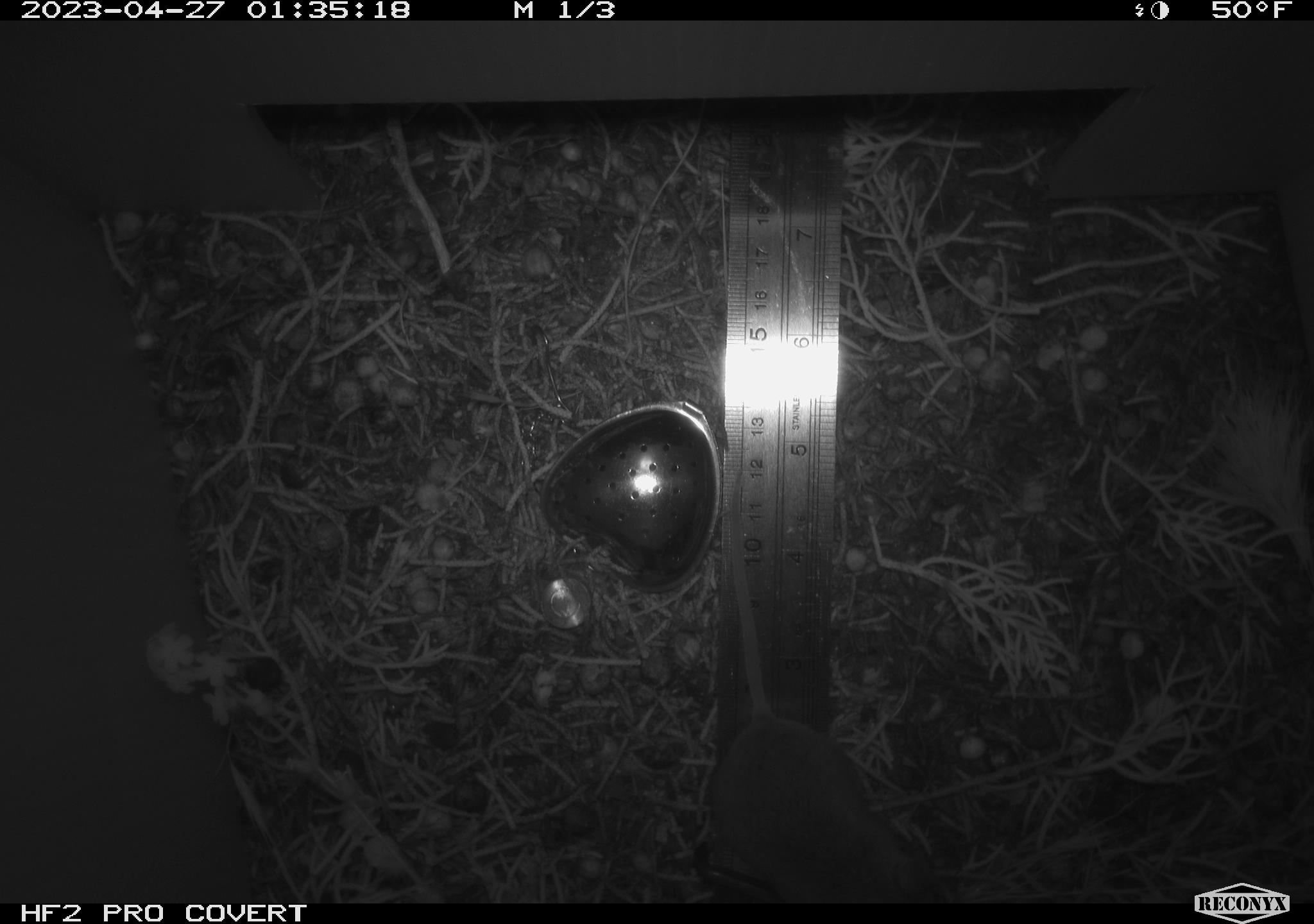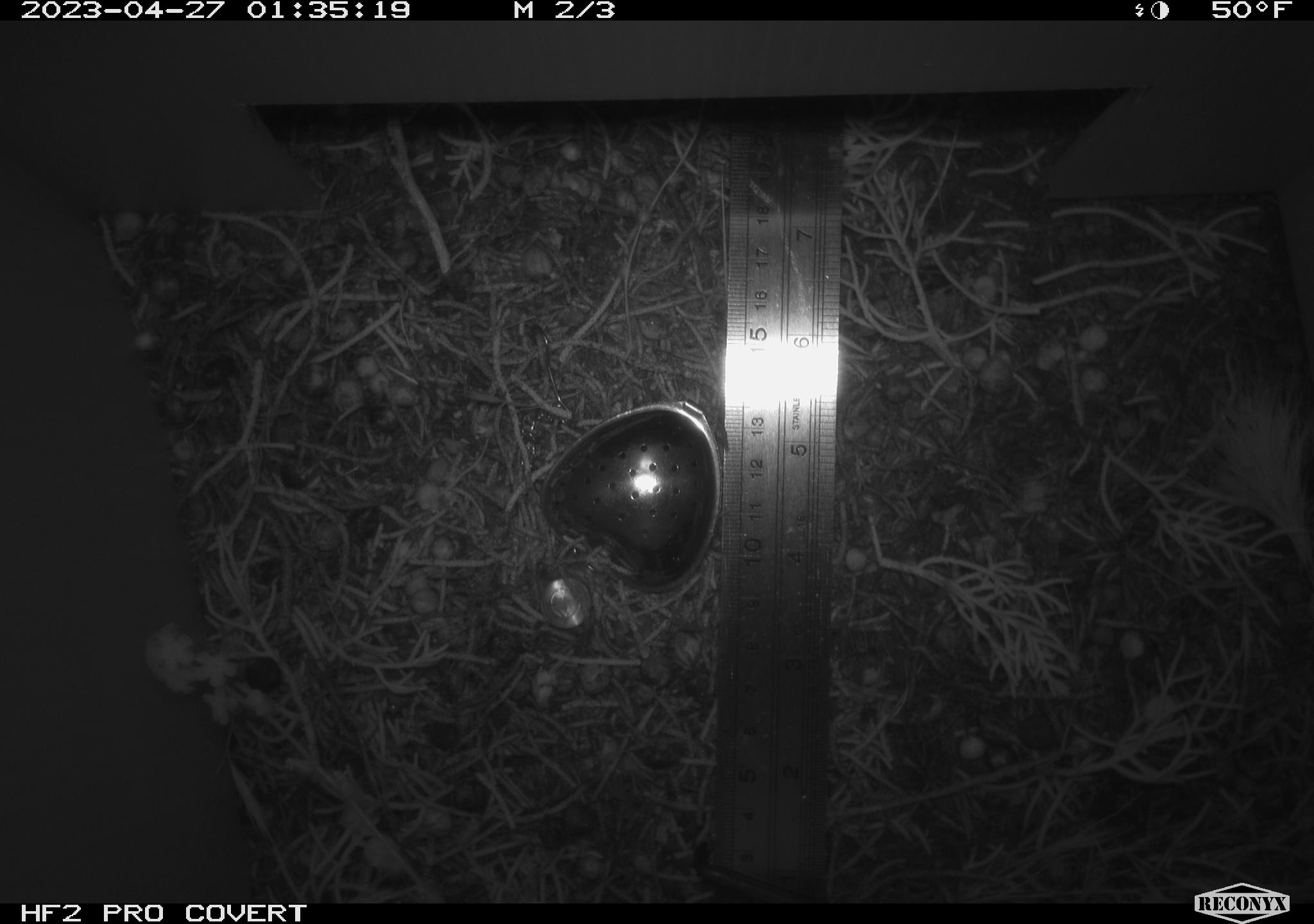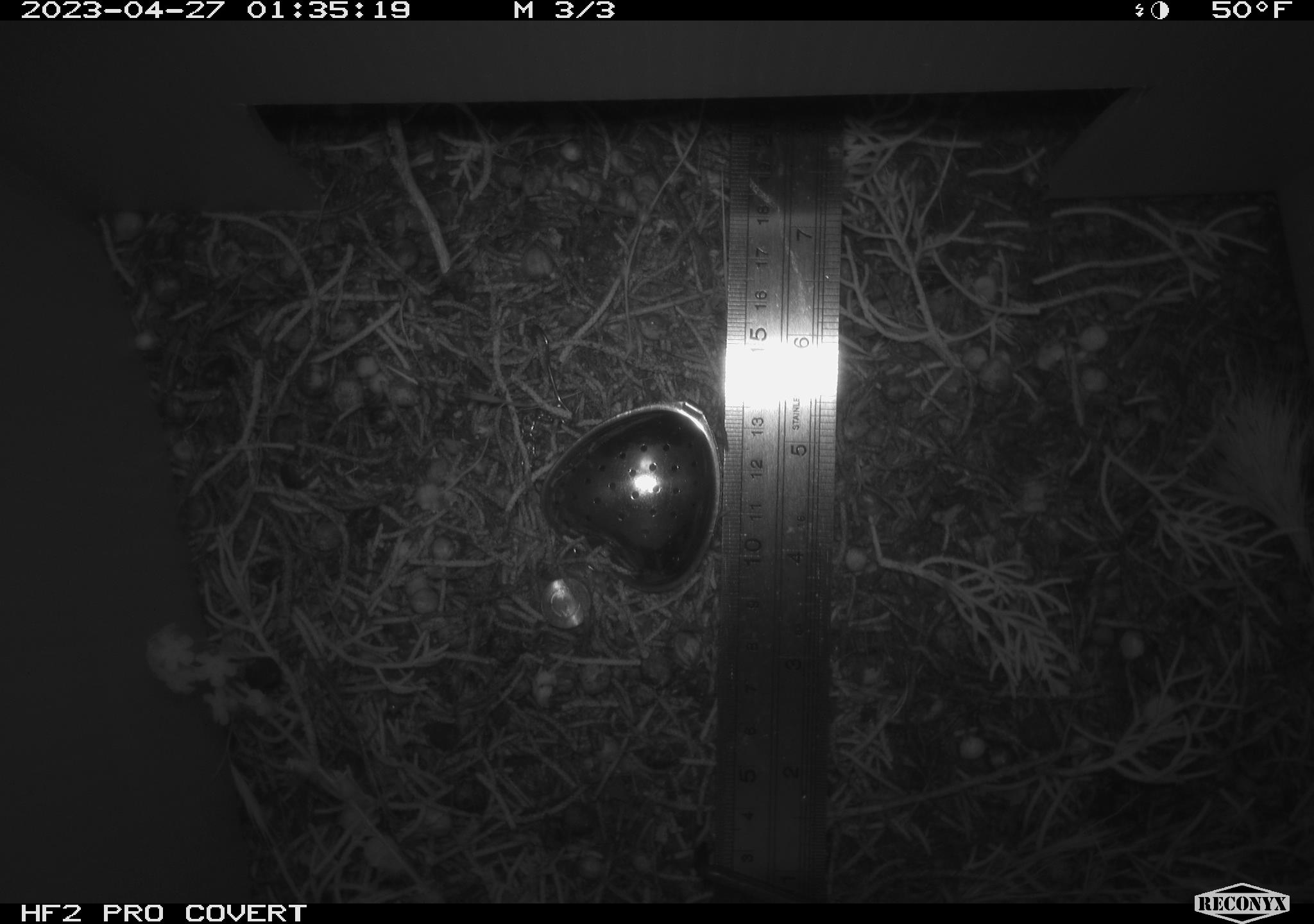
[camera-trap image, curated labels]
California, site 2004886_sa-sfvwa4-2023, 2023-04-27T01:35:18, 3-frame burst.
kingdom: Animalia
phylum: Chordata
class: Mammalia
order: Rodentia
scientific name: Rodentia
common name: mouse species